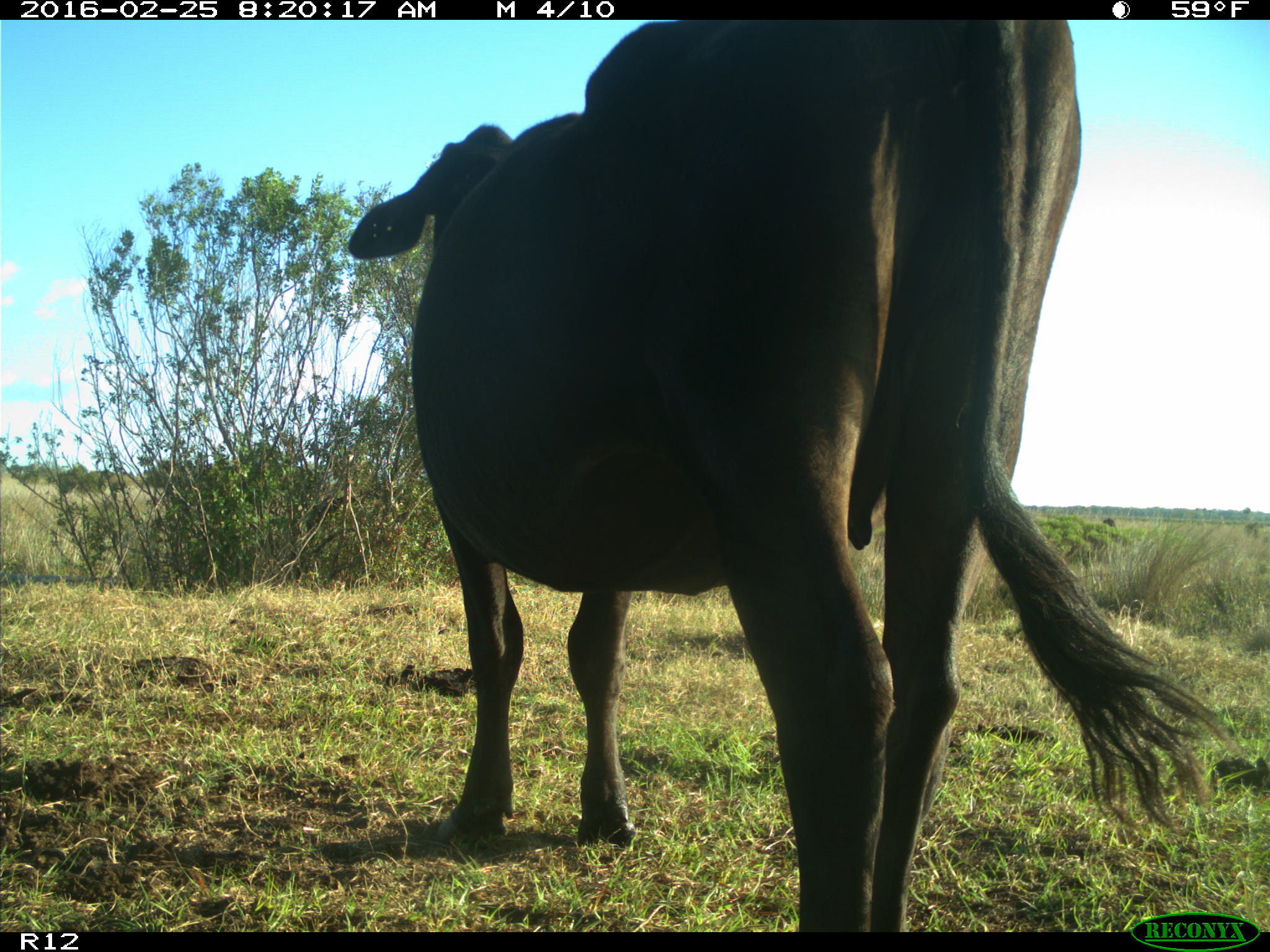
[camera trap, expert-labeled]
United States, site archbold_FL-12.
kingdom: Animalia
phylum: Chordata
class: Mammalia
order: Artiodactyla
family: Bovidae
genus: Bos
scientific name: Bos taurus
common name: domestic cow